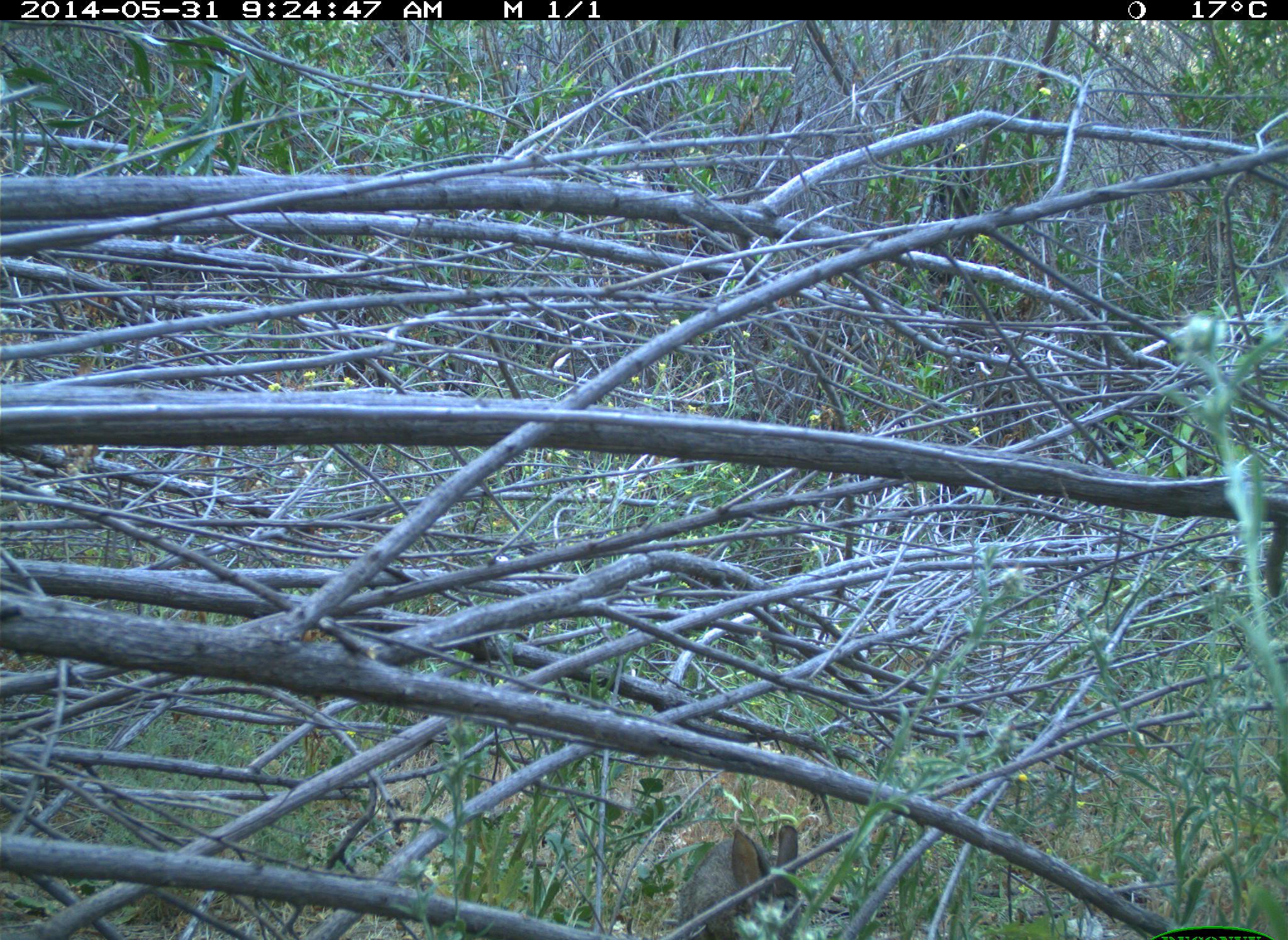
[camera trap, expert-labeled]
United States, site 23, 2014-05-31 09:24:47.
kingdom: Animalia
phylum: Chordata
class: Mammalia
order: Lagomorpha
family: Leporidae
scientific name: Leporidae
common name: rabbits and hares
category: rabbit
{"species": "rabbit (rabbits and hares) (Leporidae)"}